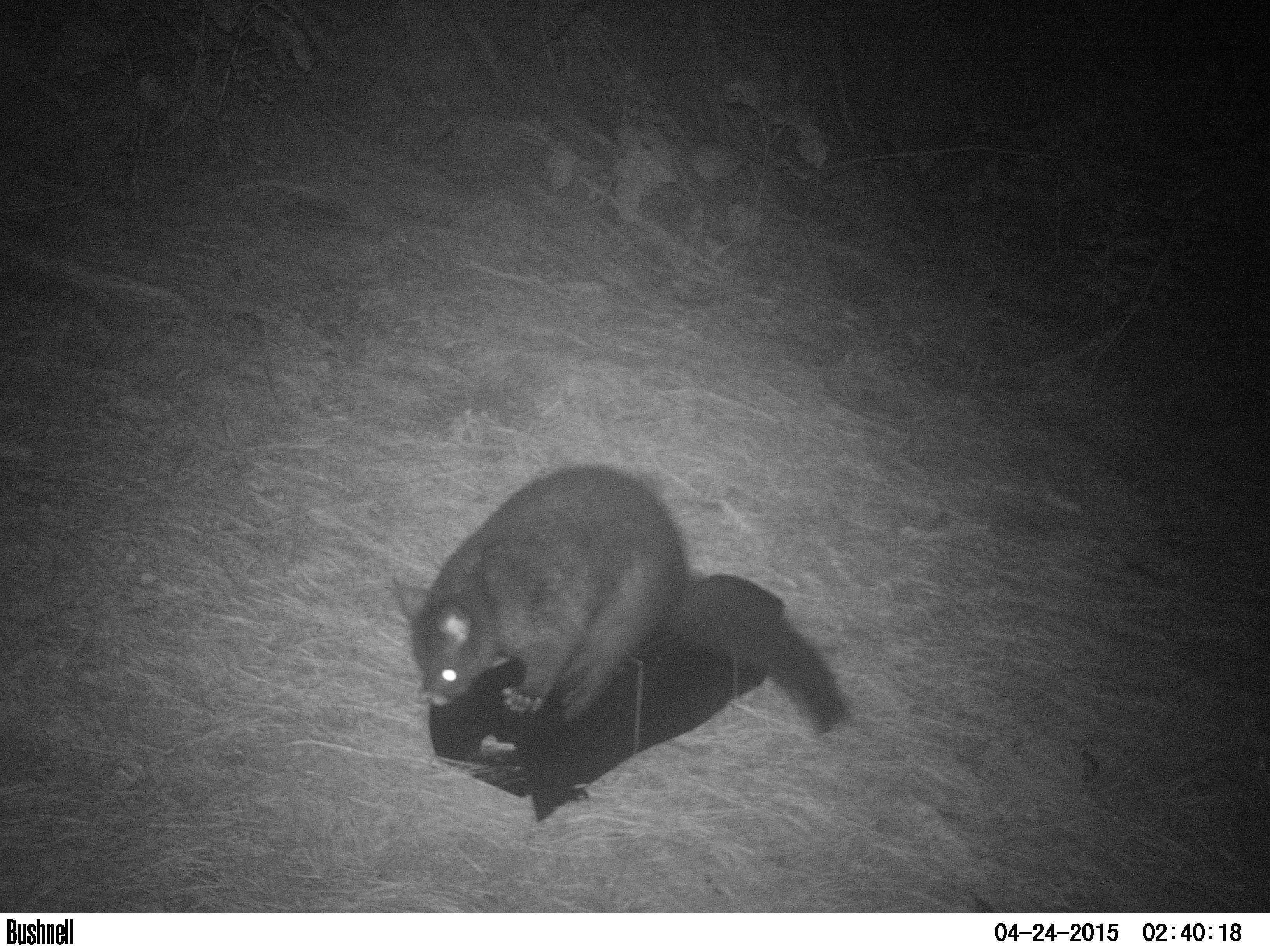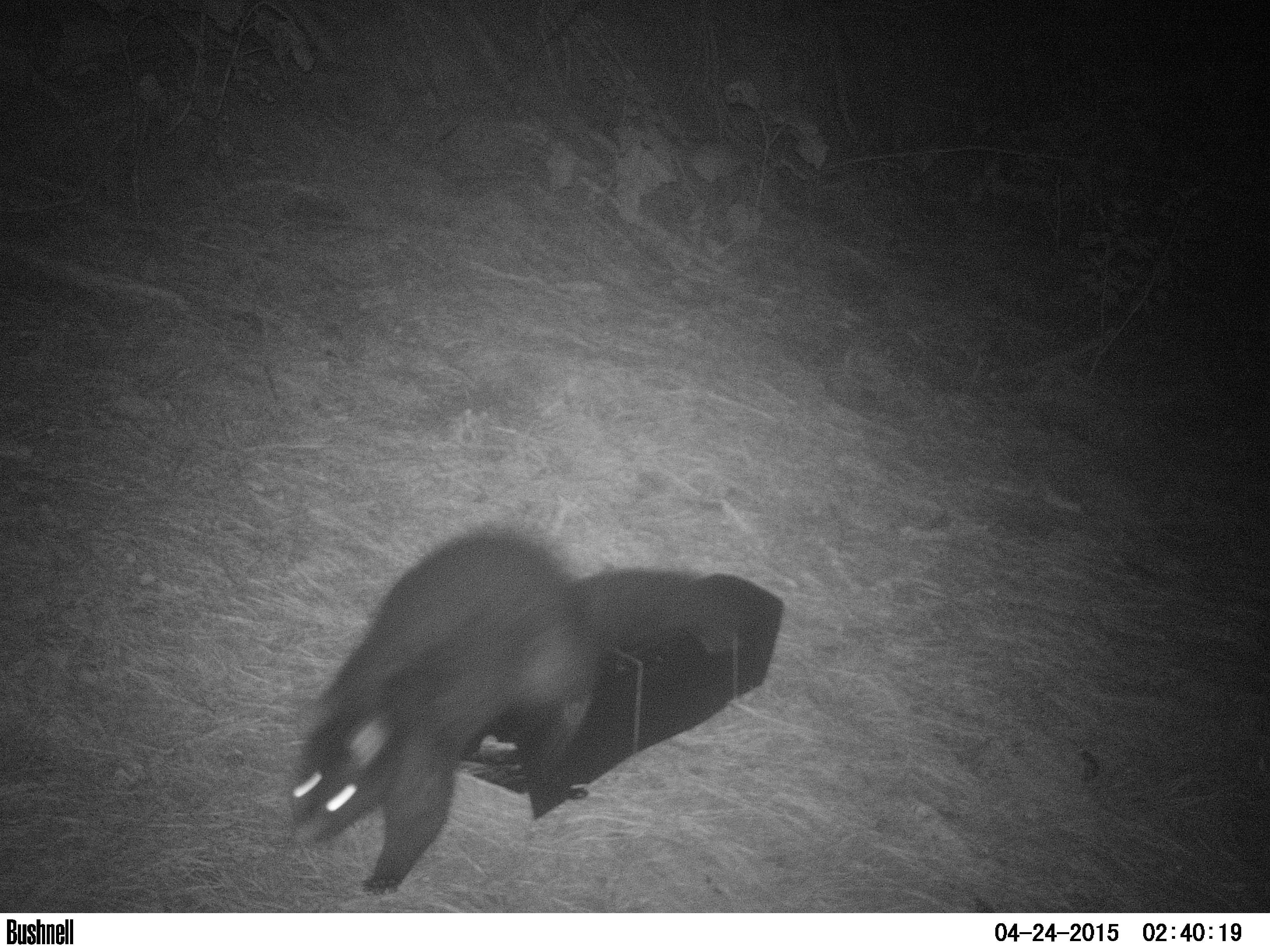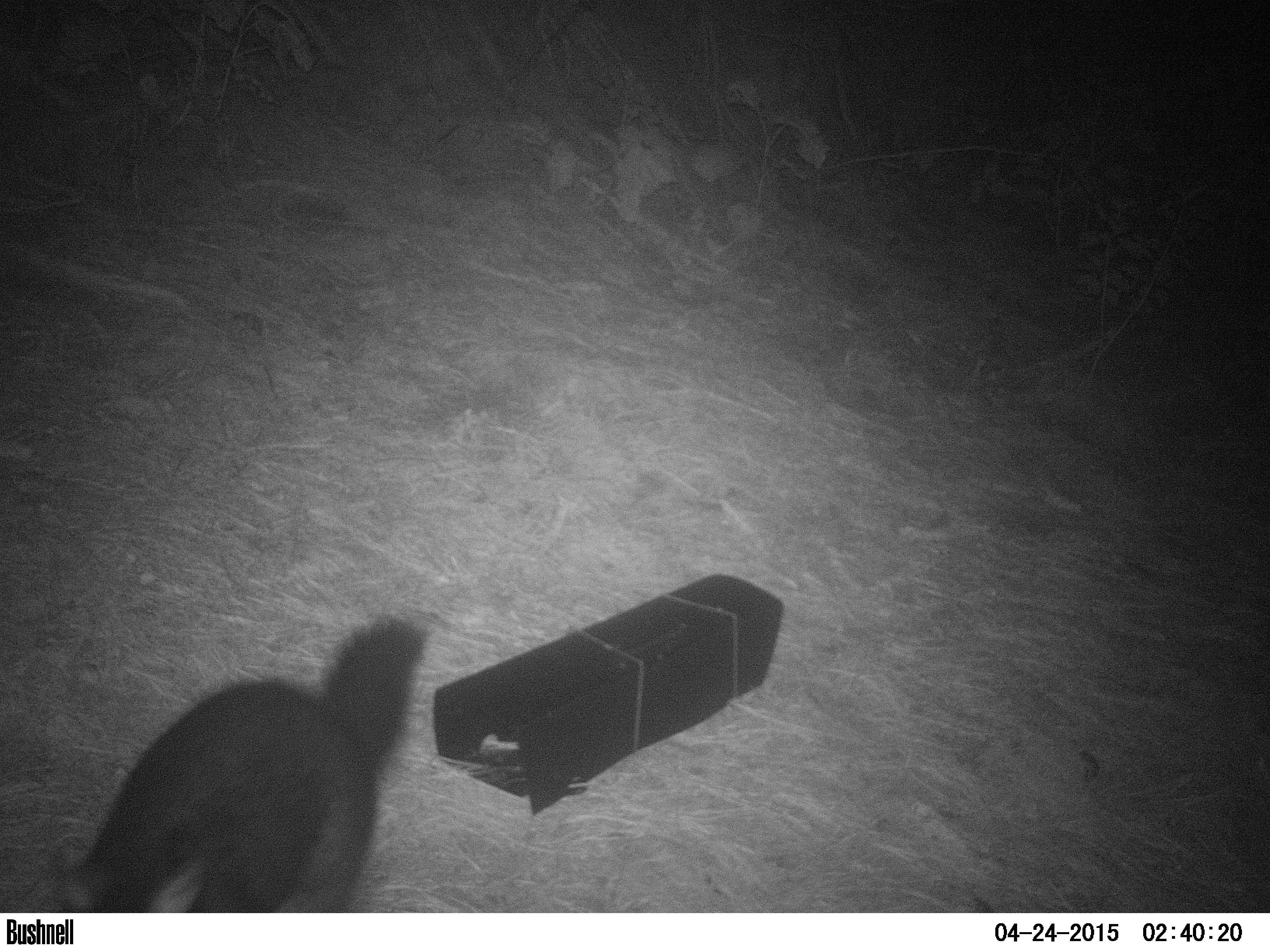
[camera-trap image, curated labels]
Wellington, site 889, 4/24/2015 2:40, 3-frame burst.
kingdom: Animalia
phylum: Chordata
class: Mammalia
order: Didelphimorphia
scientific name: Didelphimorphia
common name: possum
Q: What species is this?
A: Possum (Didelphimorphia).